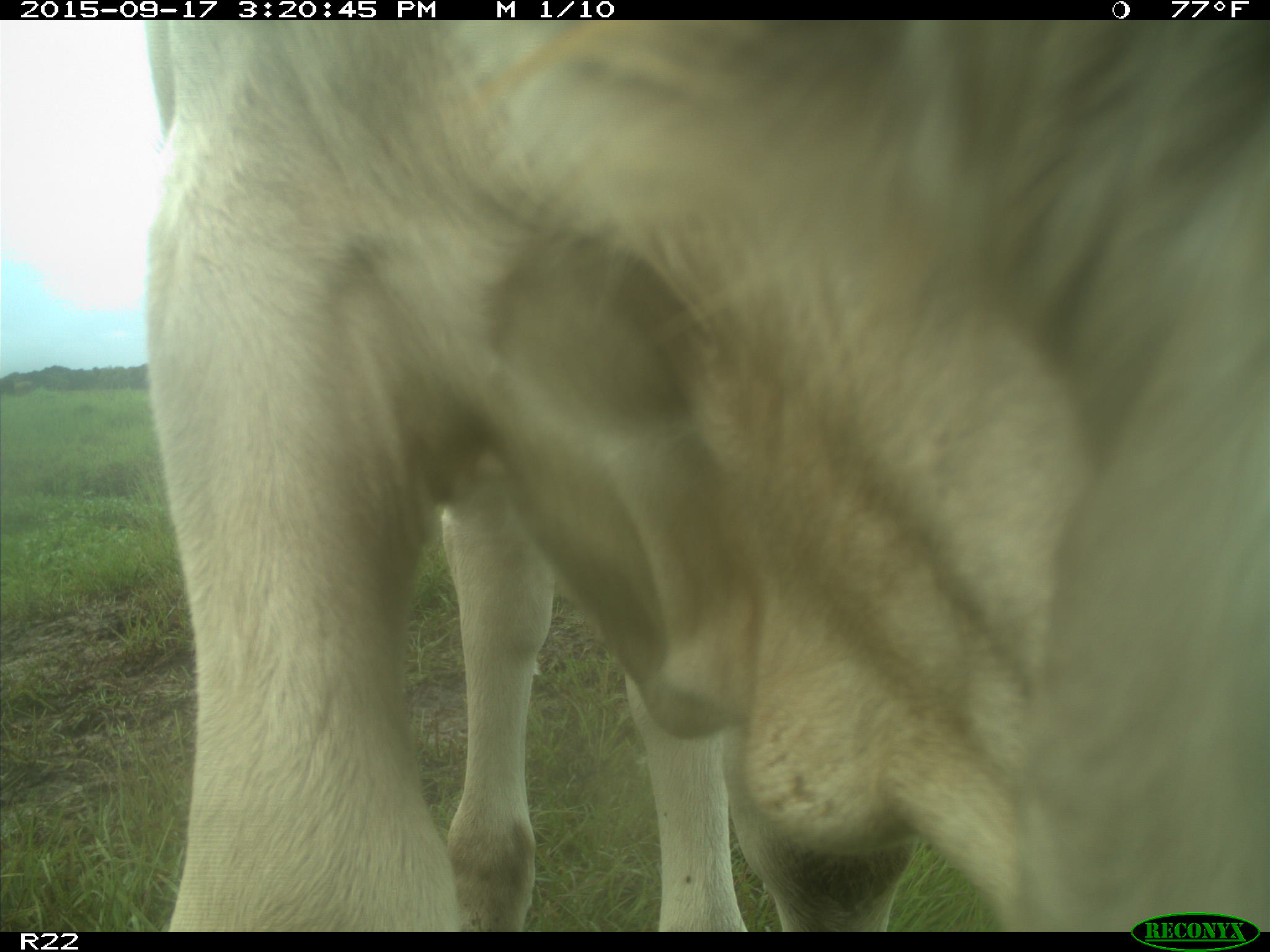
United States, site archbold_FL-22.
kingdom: Animalia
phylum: Chordata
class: Mammalia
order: Artiodactyla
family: Bovidae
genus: Bos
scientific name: Bos taurus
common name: domestic cow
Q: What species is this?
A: Bos taurus (domestic cow).